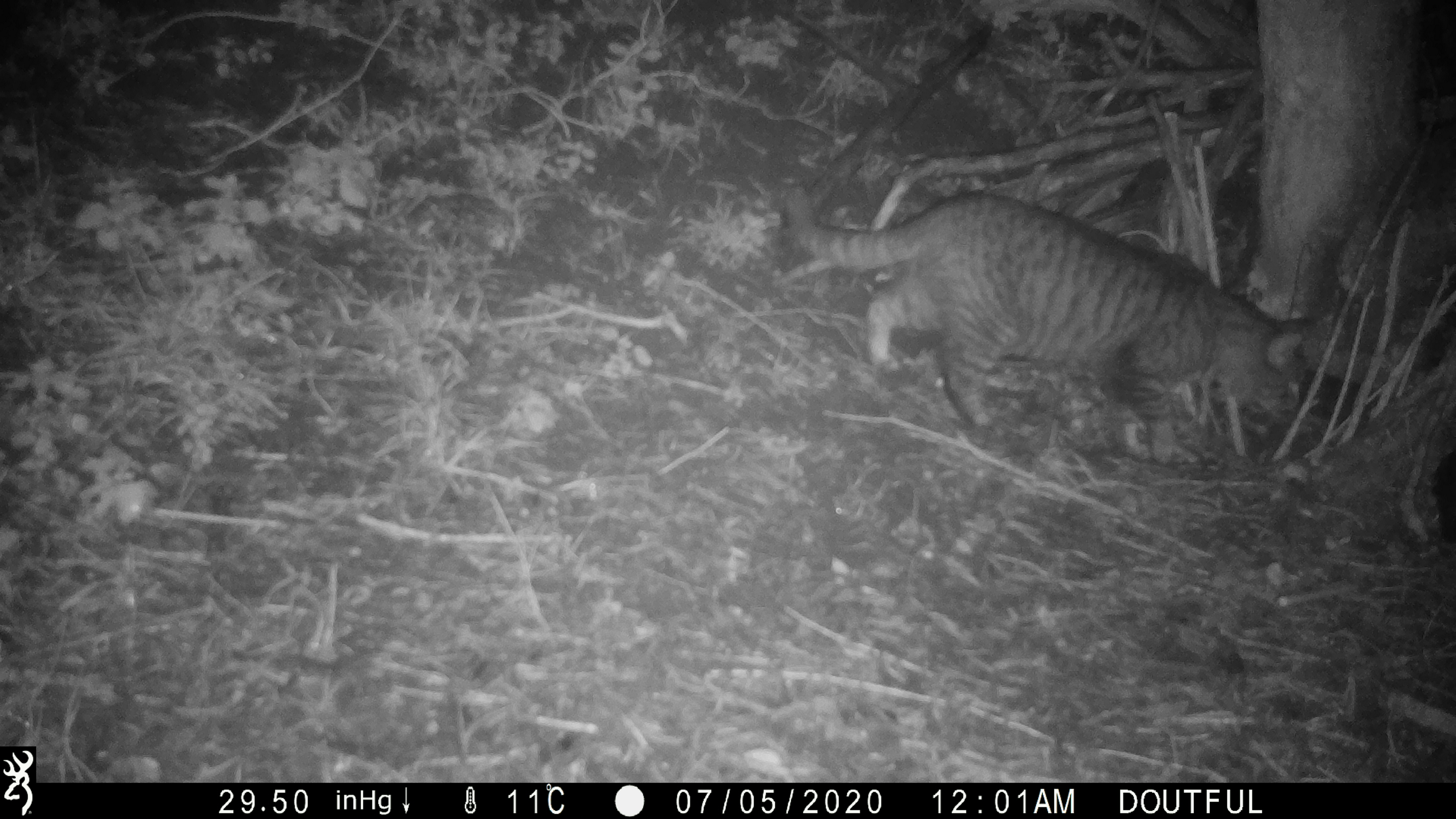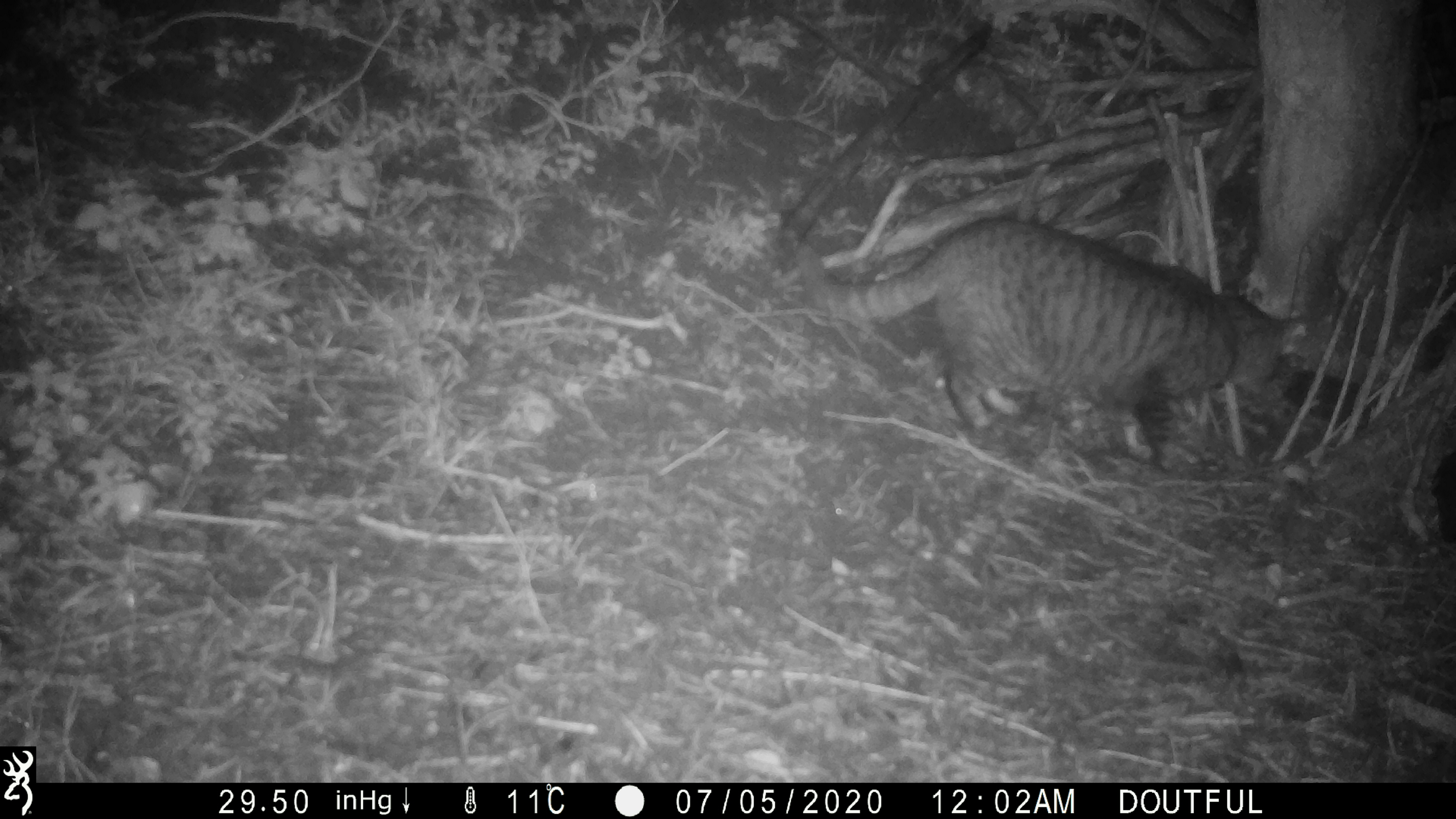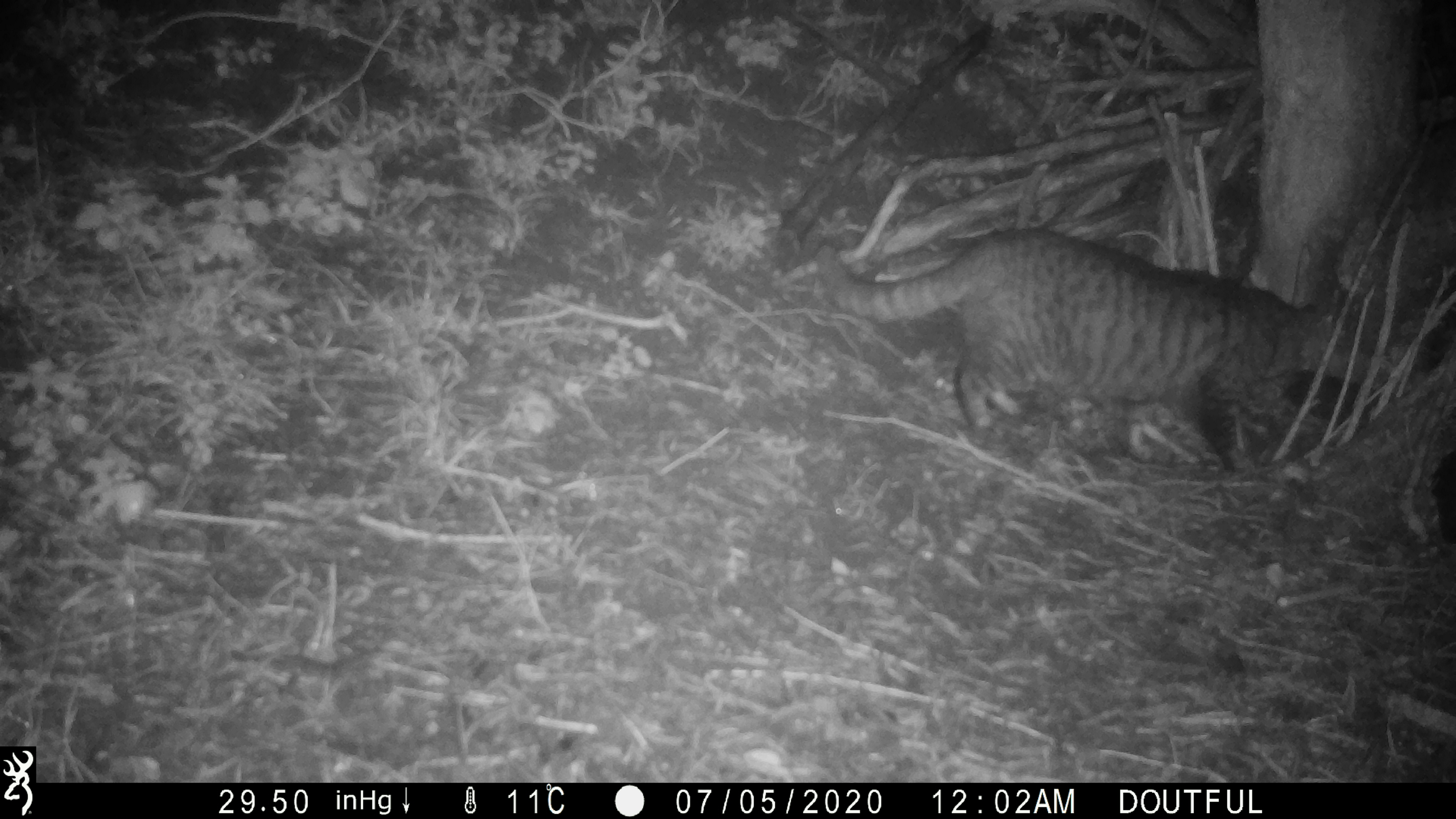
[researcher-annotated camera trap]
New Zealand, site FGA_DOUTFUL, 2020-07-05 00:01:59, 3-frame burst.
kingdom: Animalia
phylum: Chordata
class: Mammalia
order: Carnivora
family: Felidae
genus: Felis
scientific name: Felis catus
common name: domestic cat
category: cat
Cat (domestic cat) (Felis catus).